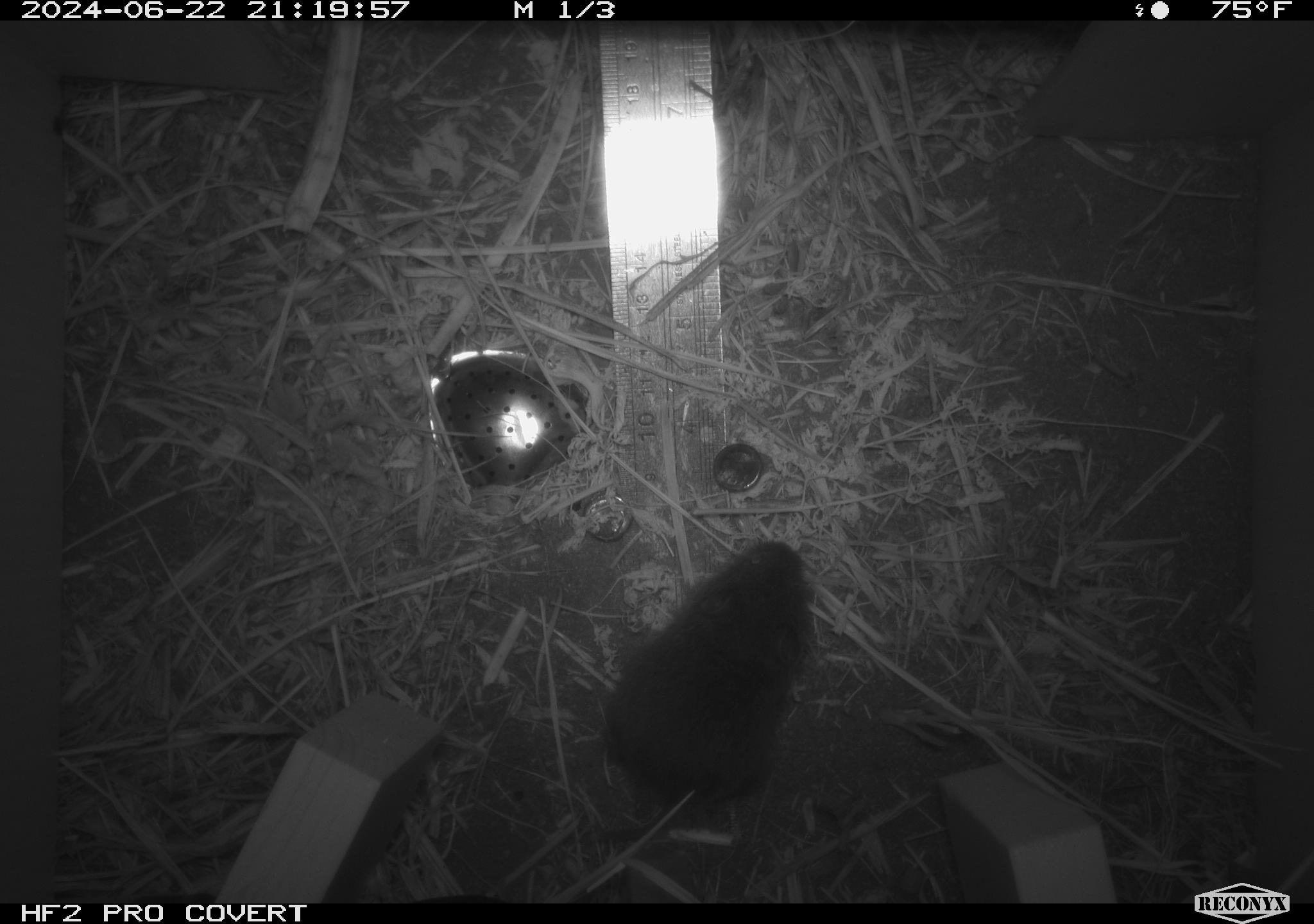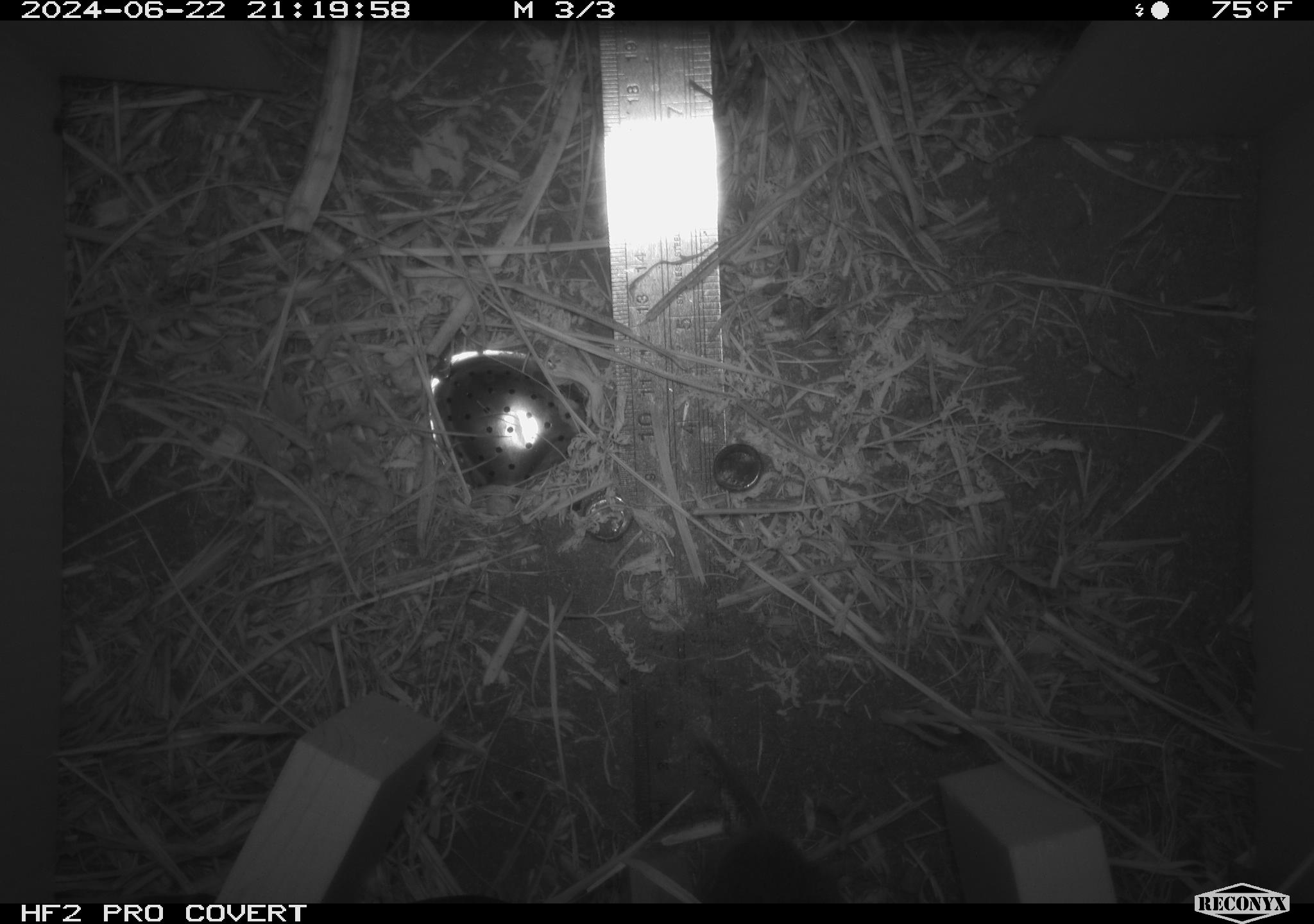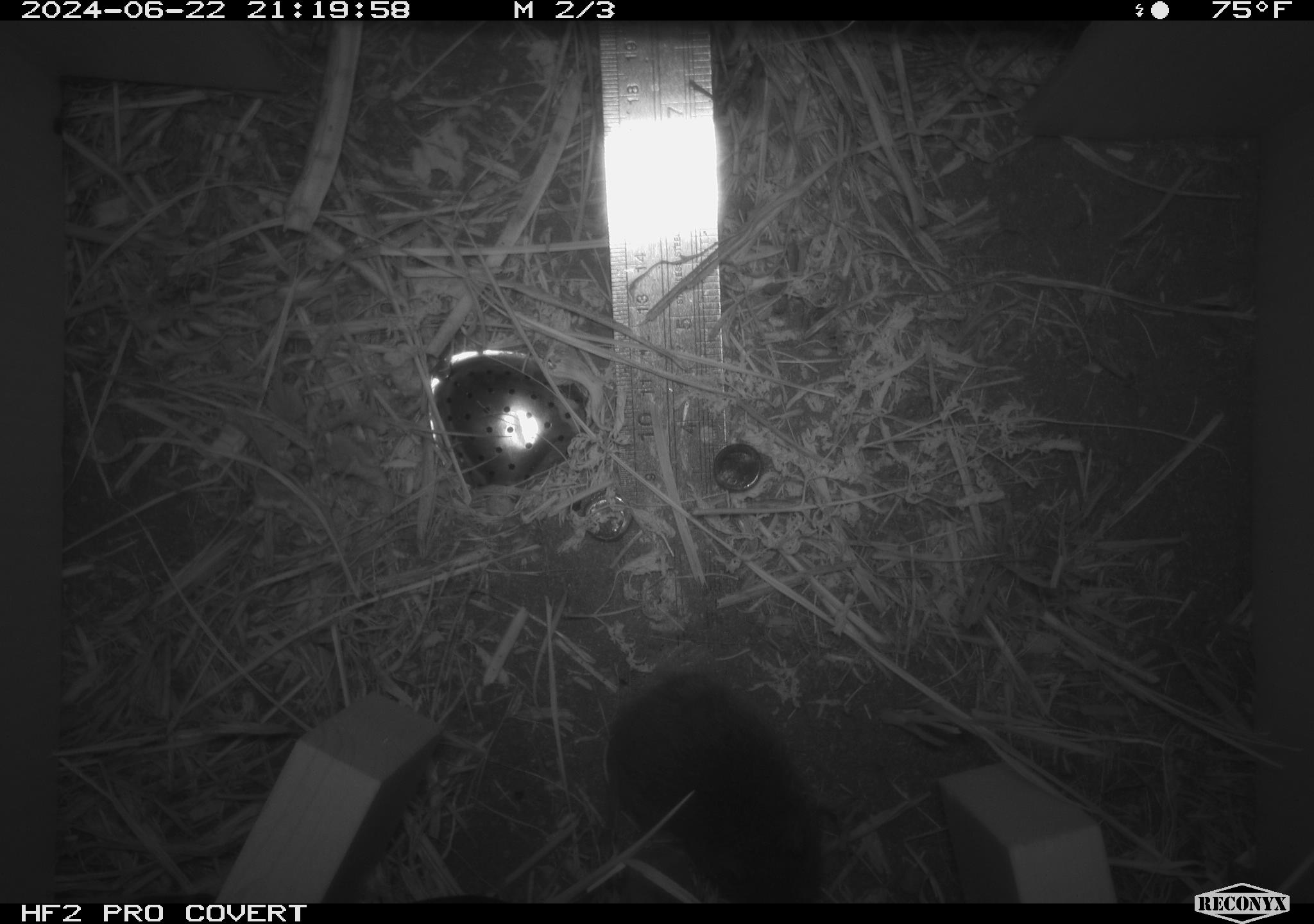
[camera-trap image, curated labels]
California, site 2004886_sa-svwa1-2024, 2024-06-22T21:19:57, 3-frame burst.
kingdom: Animalia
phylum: Chordata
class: Mammalia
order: Rodentia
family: Cricetidae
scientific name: Arvicolinae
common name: voles, lemmings, and muskrats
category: arvicolinae subfamily